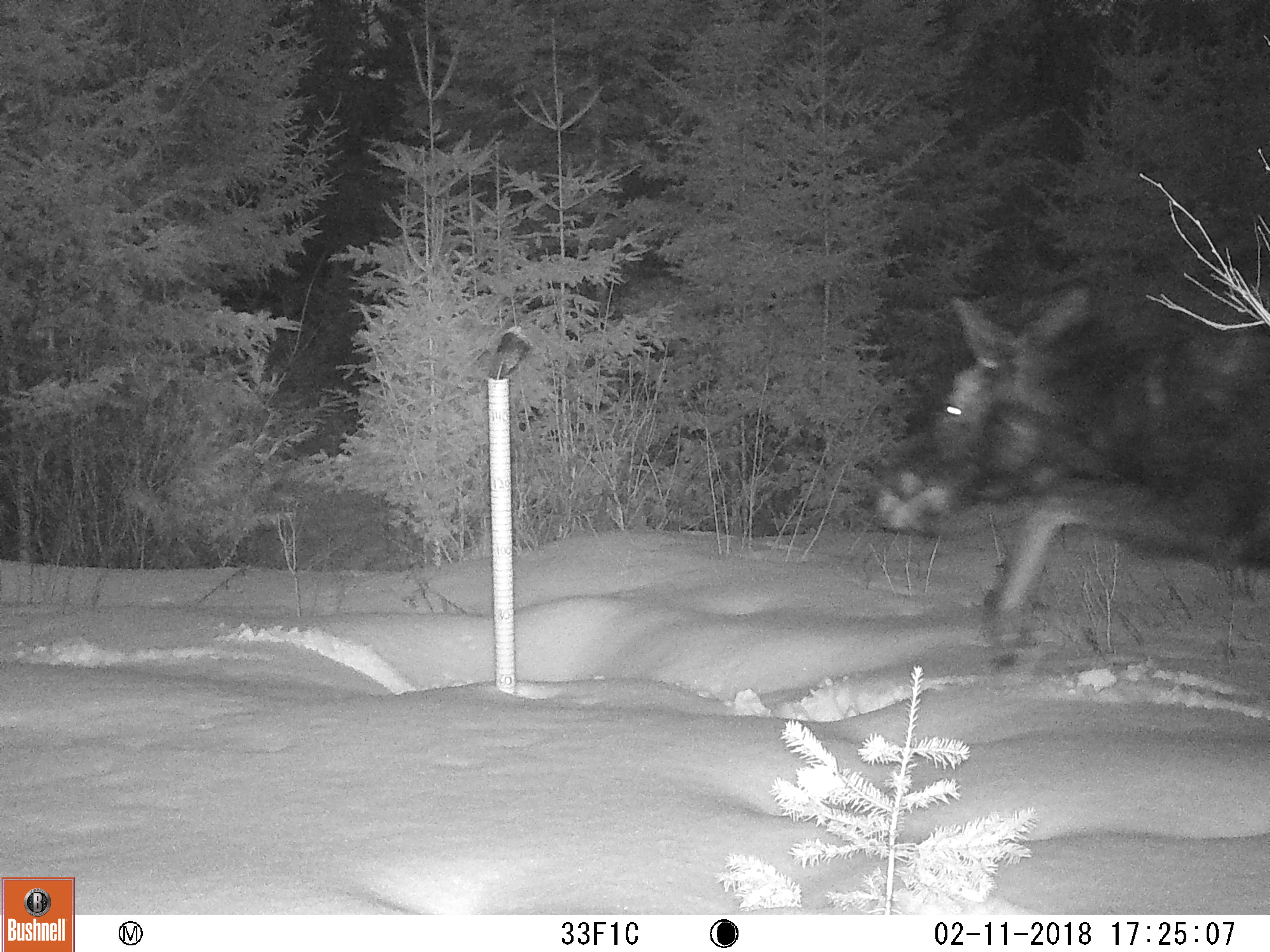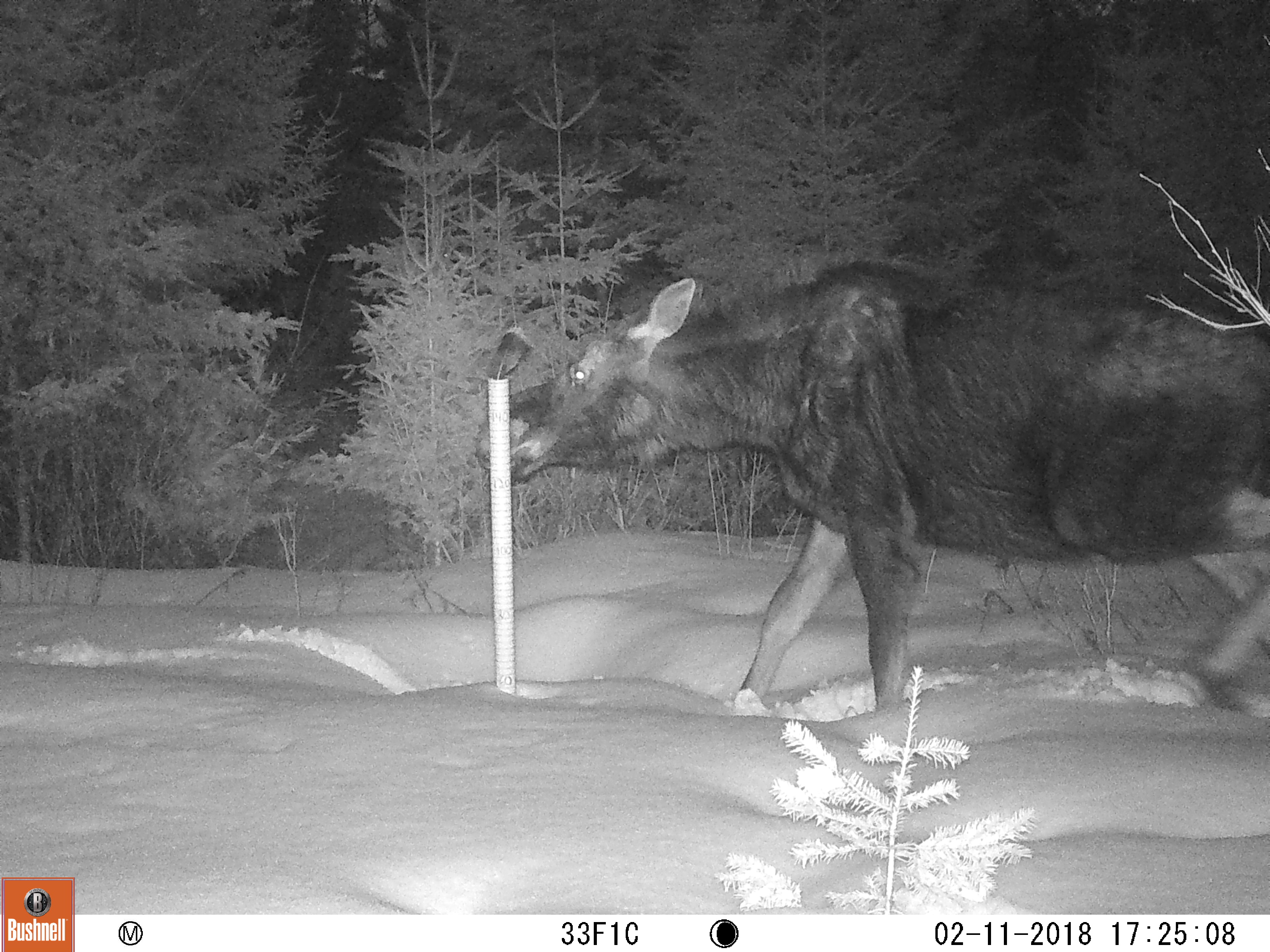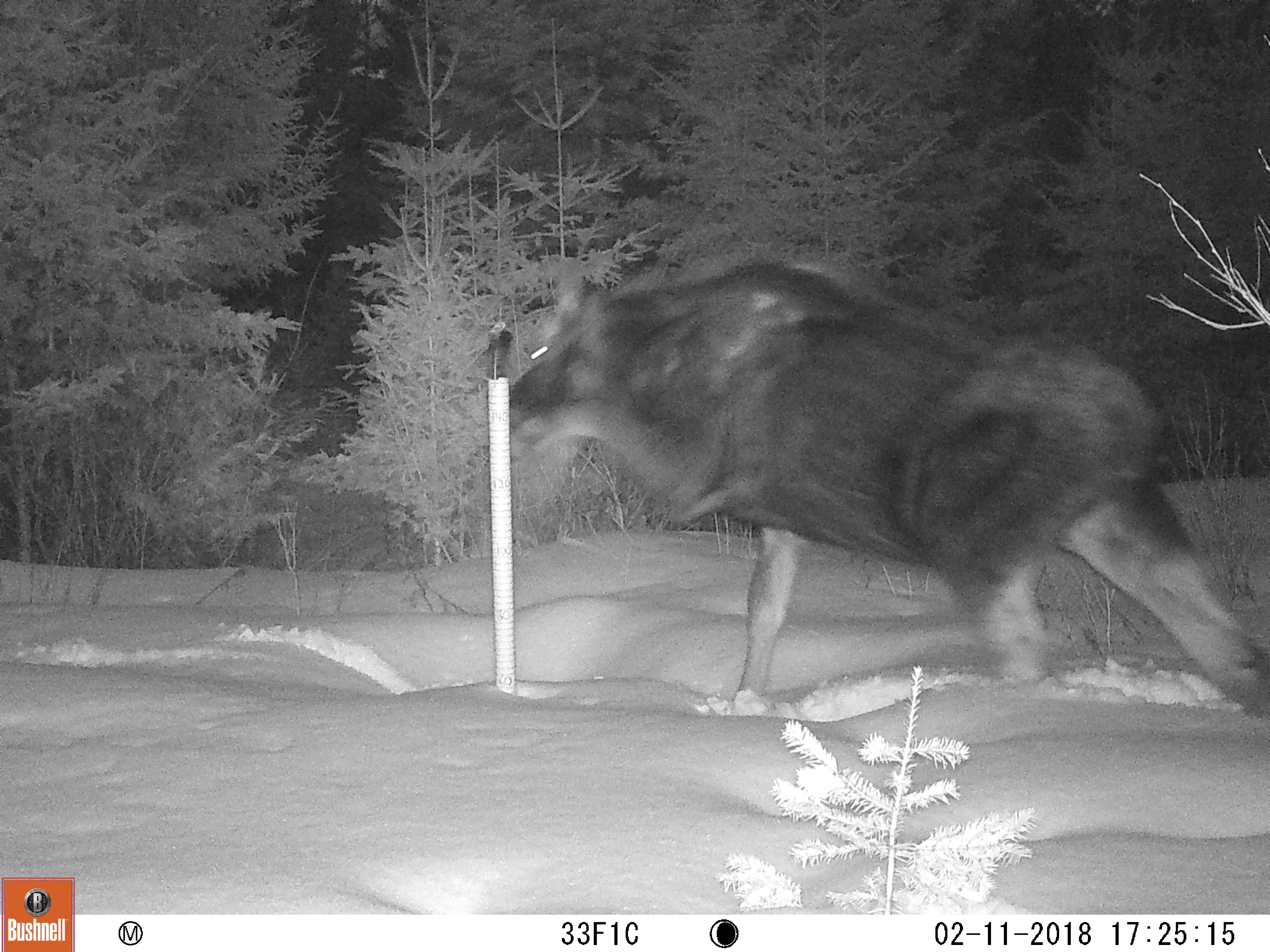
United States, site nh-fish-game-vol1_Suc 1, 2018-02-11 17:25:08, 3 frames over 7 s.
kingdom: Animalia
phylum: Chordata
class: Mammalia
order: Artiodactyla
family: Cervidae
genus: Alces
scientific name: Alces alces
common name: moose